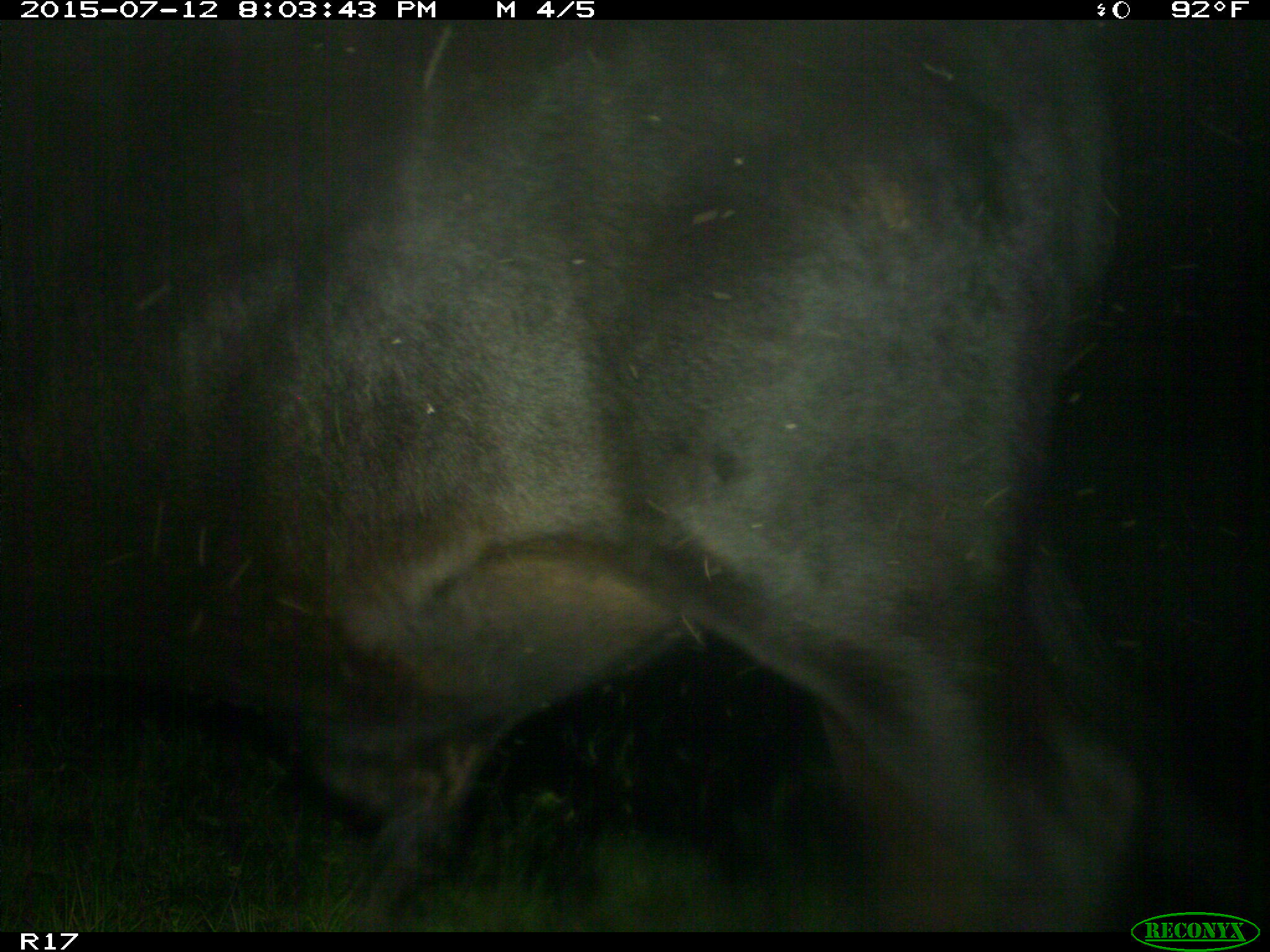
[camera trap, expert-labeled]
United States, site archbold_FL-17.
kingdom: Animalia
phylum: Chordata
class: Mammalia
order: Artiodactyla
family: Bovidae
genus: Bos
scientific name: Bos taurus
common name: domestic cow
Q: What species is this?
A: Bos taurus (domestic cow).